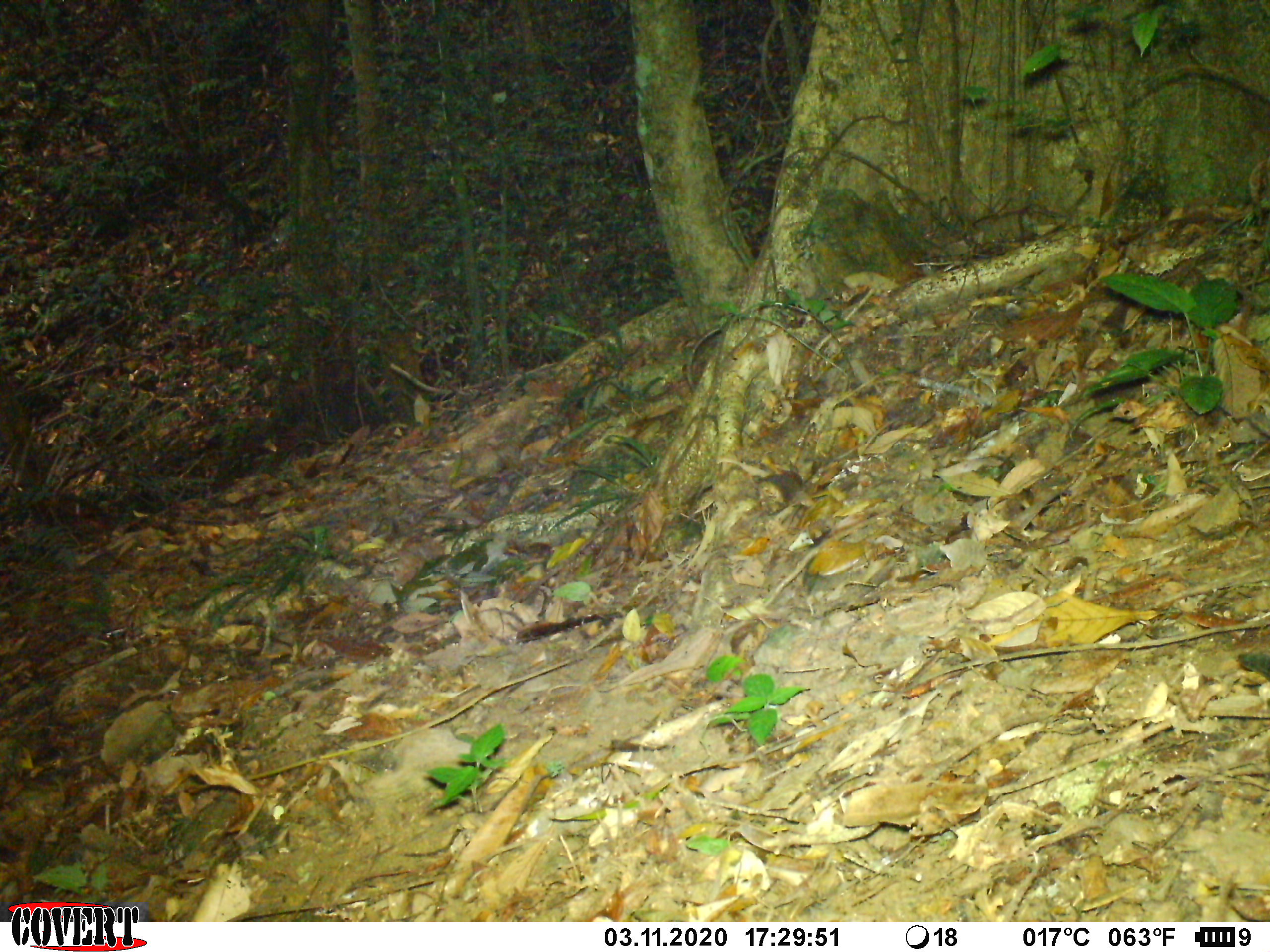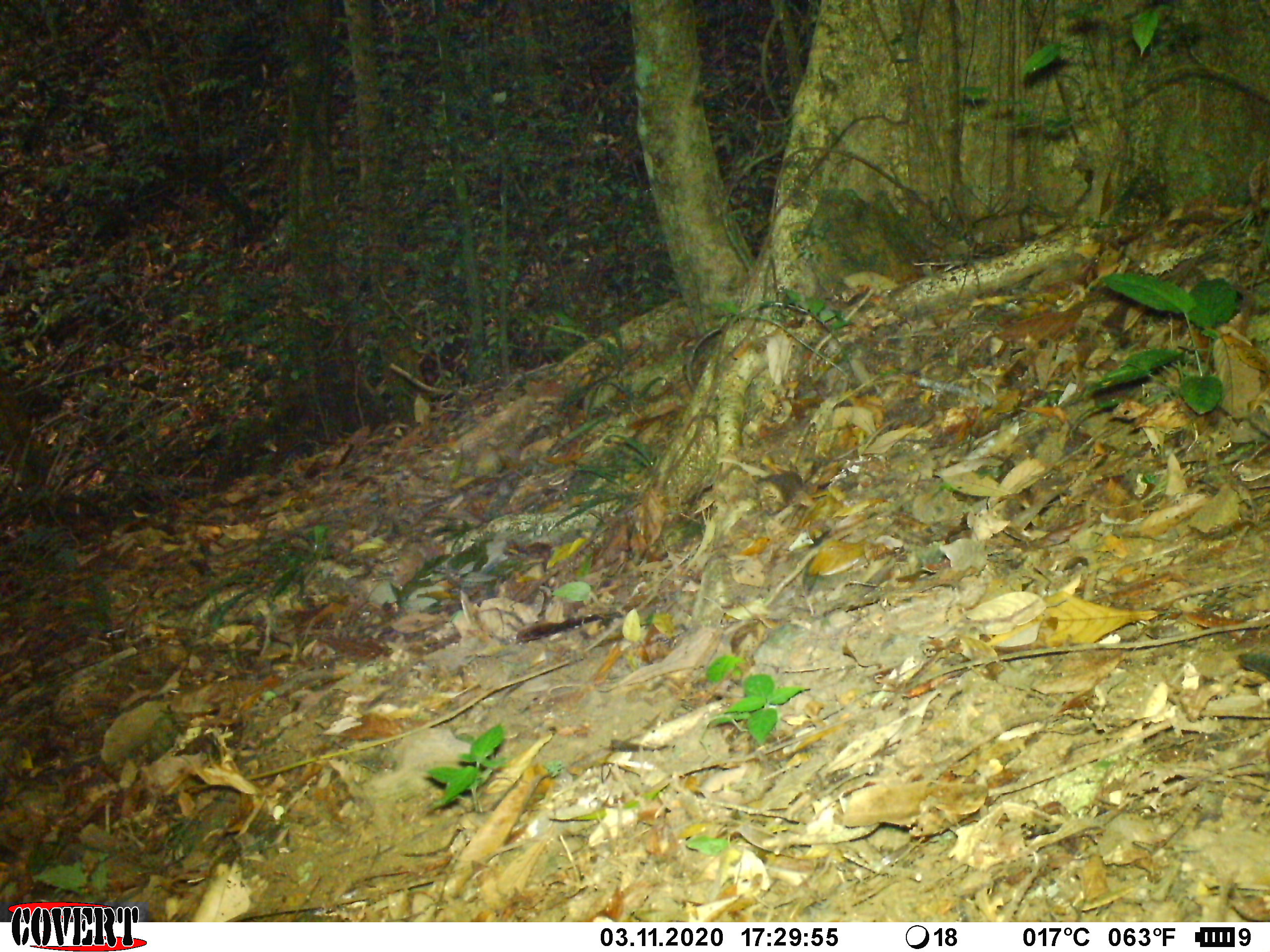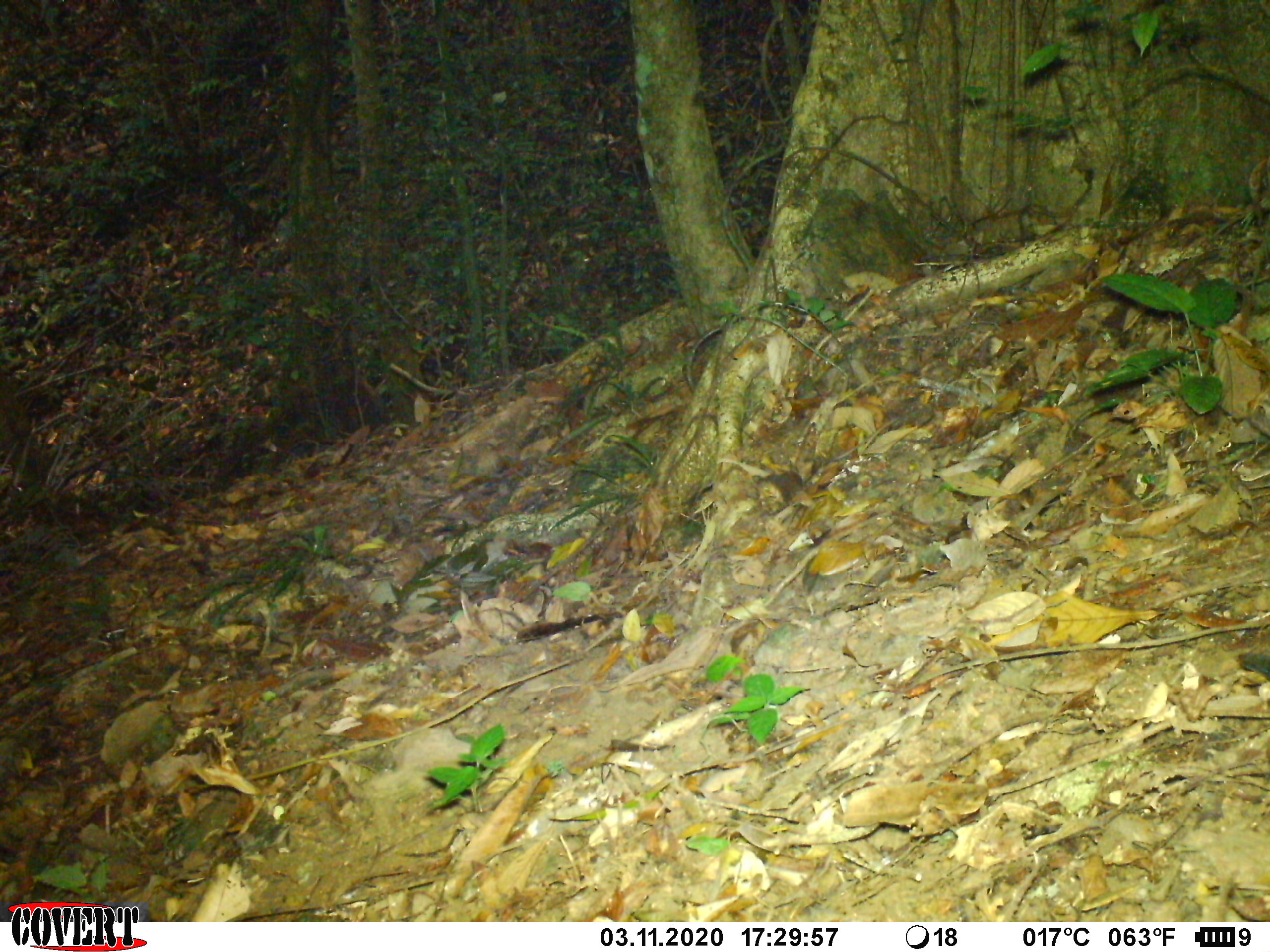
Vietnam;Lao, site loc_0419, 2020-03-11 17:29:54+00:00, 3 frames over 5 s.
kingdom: Animalia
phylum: Chordata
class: Mammalia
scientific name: Mammalia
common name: mammal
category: unidentified small mammal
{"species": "unidentified small mammal (mammal) (Mammalia)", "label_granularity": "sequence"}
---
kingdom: Animalia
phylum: Chordata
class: Aves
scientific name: Aves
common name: bird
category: unidentified bird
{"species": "unidentified bird (bird) (Aves)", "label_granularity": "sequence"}